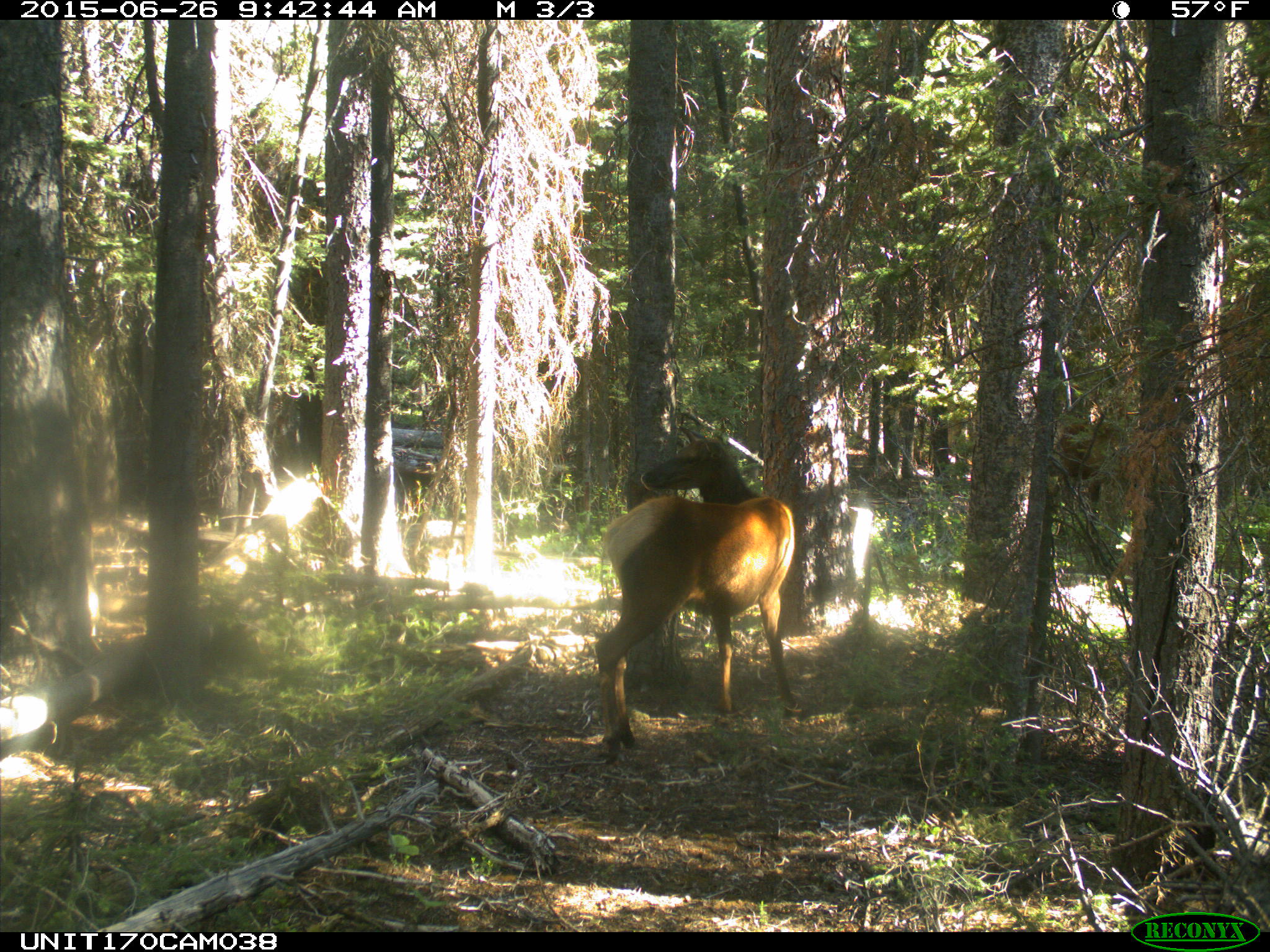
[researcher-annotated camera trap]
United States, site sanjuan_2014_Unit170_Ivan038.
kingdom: Animalia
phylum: Chordata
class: Mammalia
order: Artiodactyla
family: Cervidae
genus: Cervus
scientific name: Cervus elaphus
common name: red deer